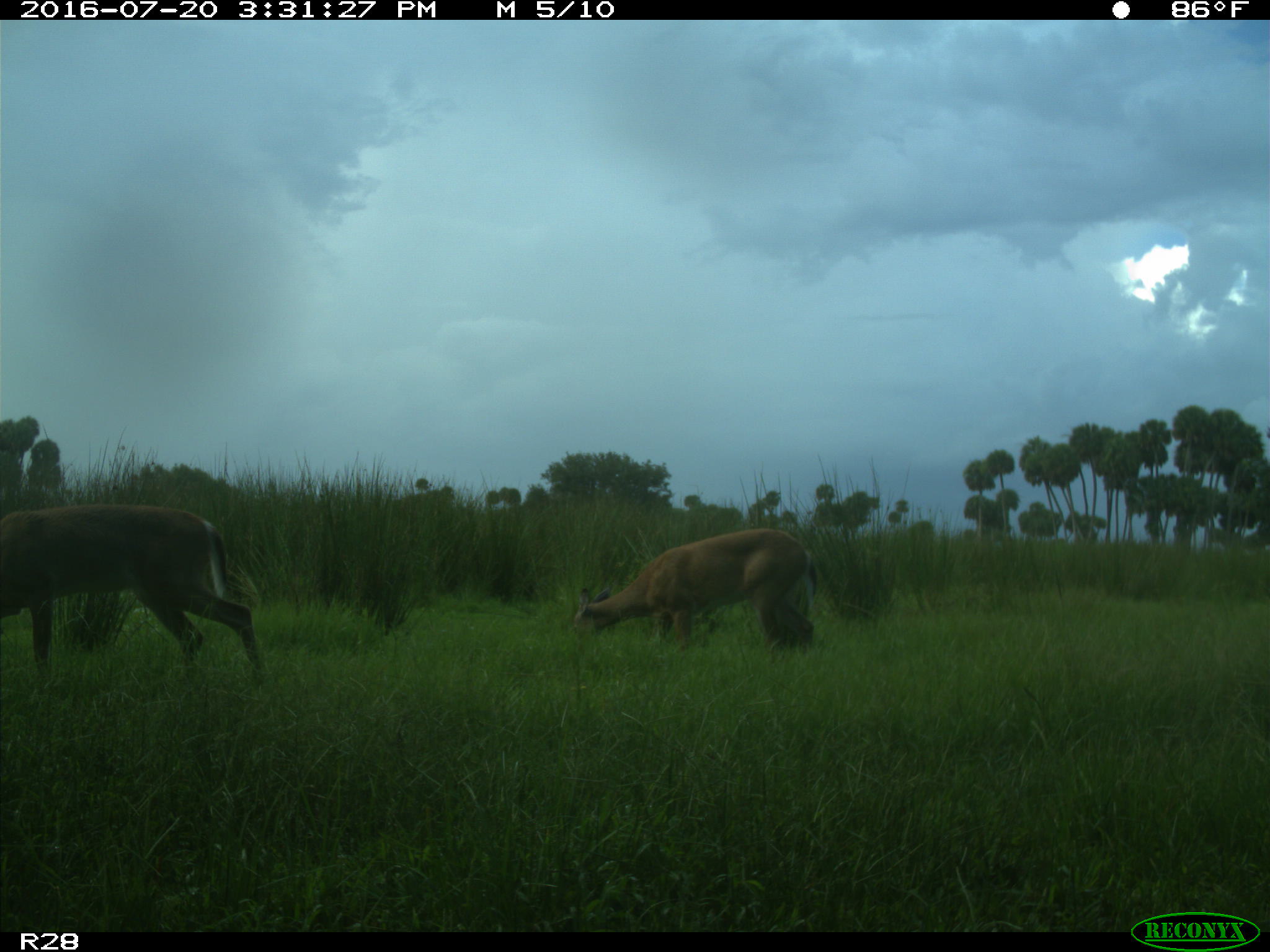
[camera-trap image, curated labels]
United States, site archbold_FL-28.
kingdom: Animalia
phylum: Chordata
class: Mammalia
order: Artiodactyla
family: Cervidae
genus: Odocoileus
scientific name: Odocoileus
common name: deer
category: unidentified deer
Unidentified deer (deer) (Odocoileus).